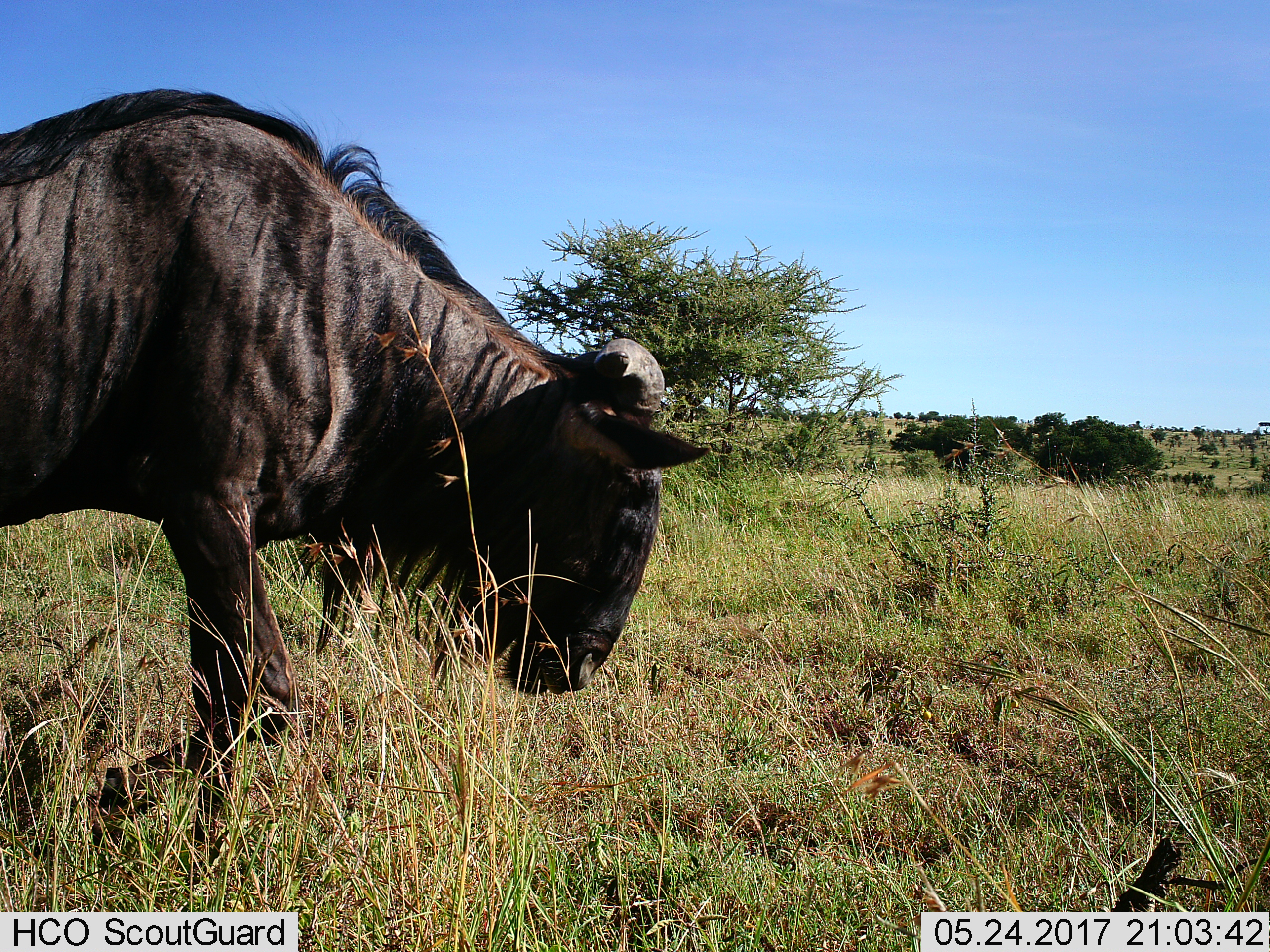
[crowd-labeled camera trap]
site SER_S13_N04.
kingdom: Animalia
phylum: Chordata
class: Mammalia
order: Artiodactyla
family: Bovidae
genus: Connochaetes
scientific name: Connochaetes taurinus taurinus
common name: blue wildebeest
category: wildebeestblue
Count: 1.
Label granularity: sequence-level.